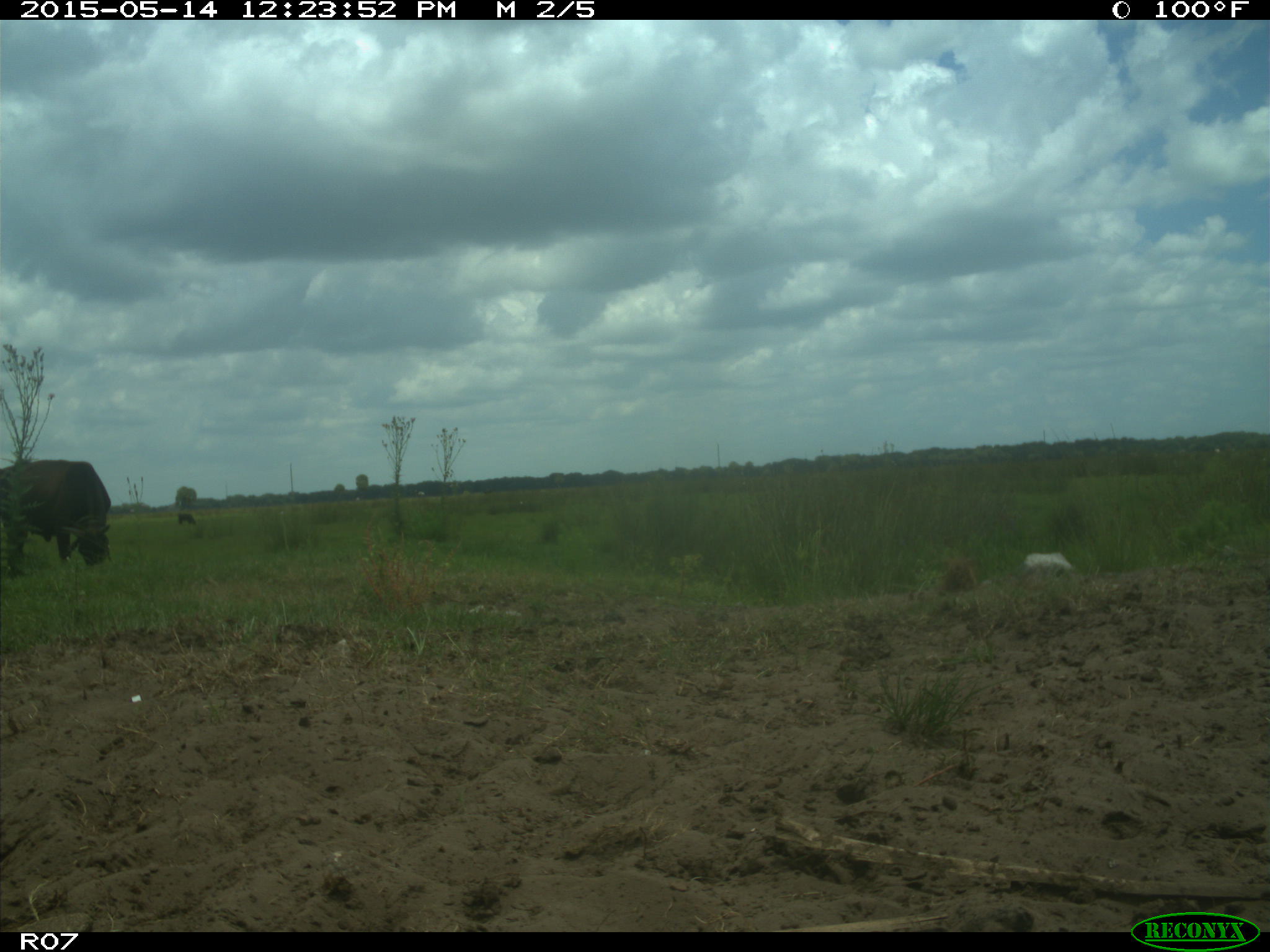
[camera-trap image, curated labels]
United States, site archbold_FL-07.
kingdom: Animalia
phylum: Chordata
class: Mammalia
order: Artiodactyla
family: Bovidae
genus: Bos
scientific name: Bos taurus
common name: domestic cow